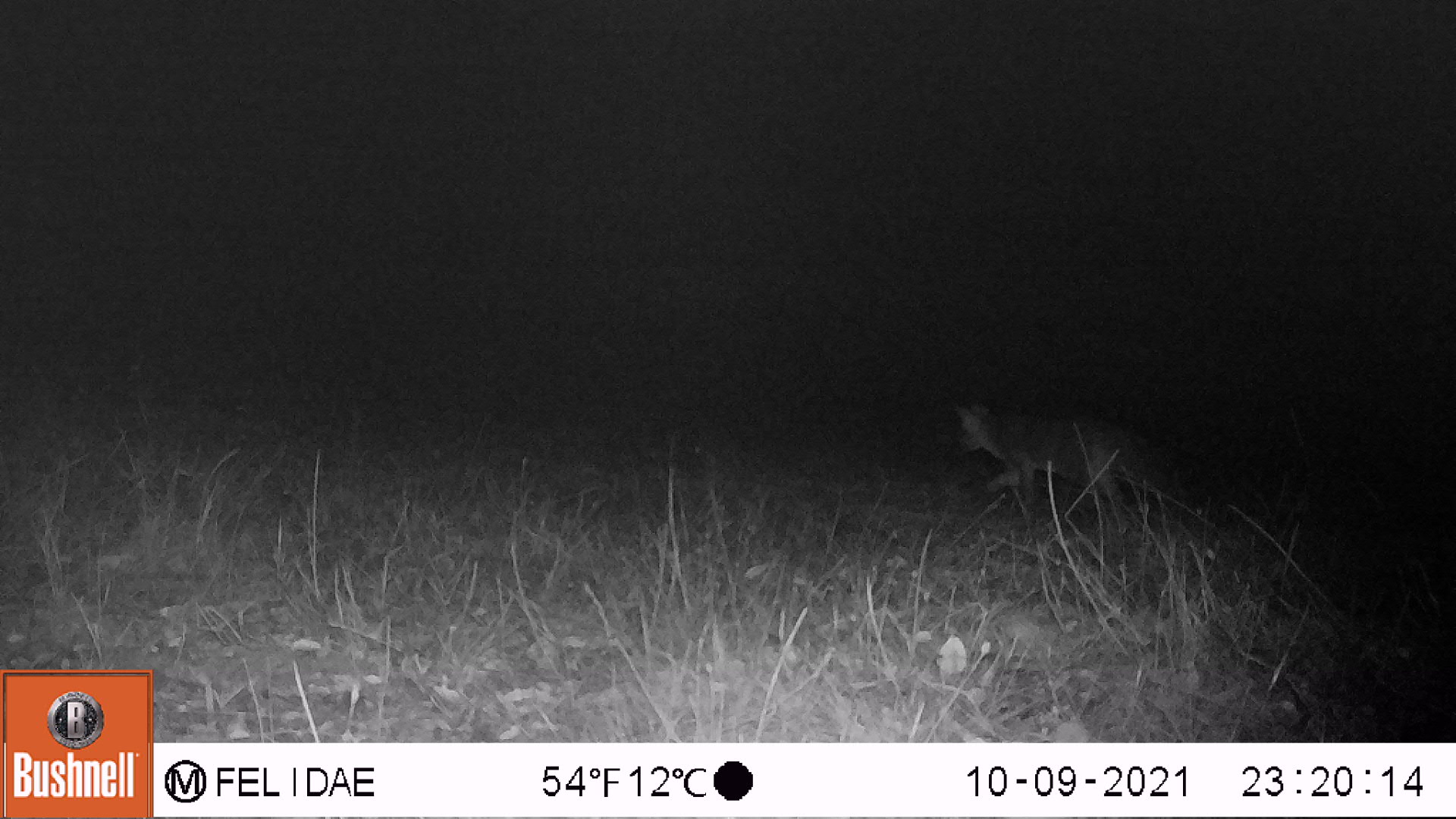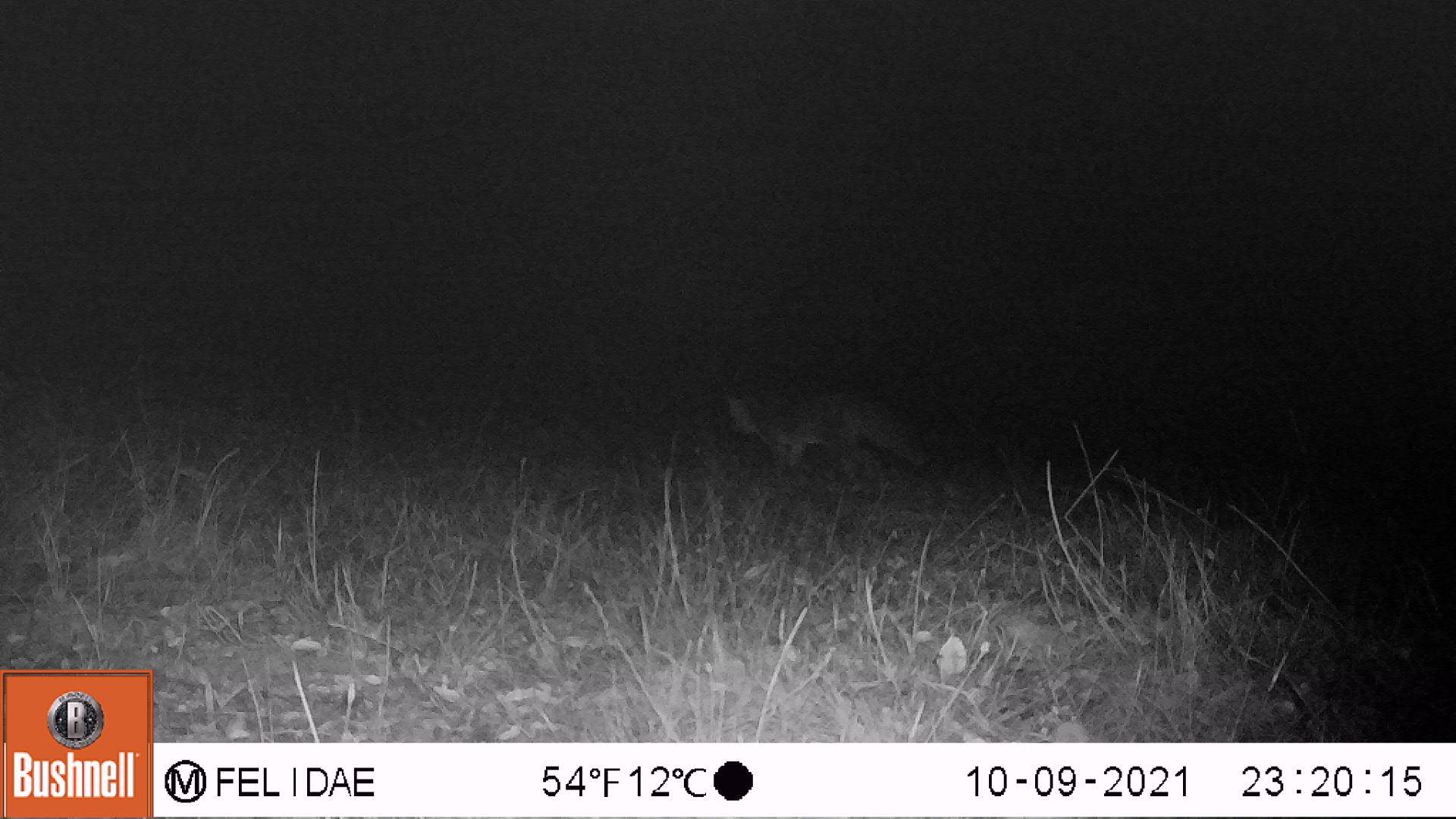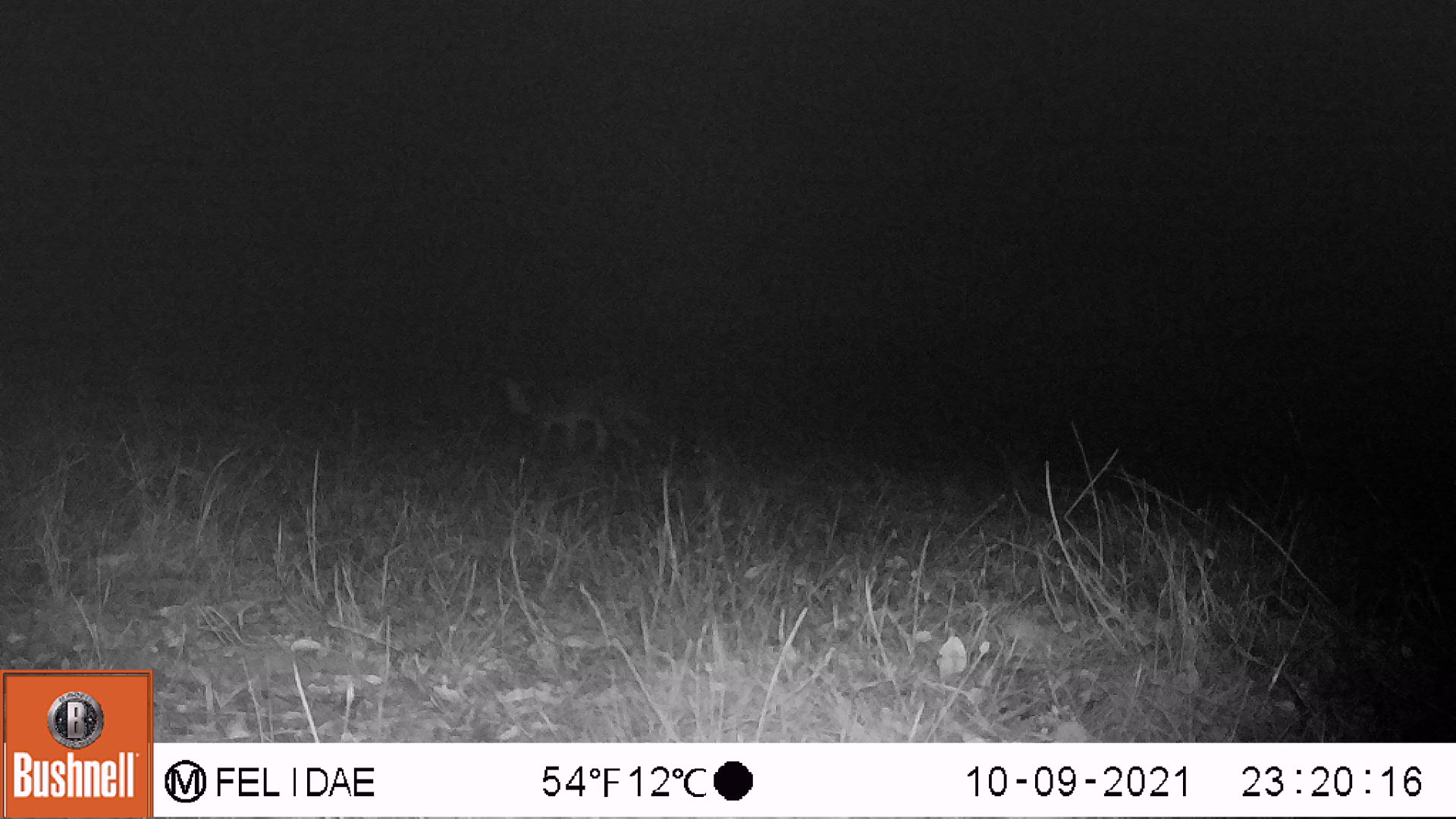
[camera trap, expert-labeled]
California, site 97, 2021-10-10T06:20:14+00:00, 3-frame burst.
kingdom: Animalia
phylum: Chordata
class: Mammalia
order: Carnivora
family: Canidae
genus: Urocyon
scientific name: Urocyon cinereoargenteus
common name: gray fox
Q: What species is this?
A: Gray fox (Urocyon cinereoargenteus).